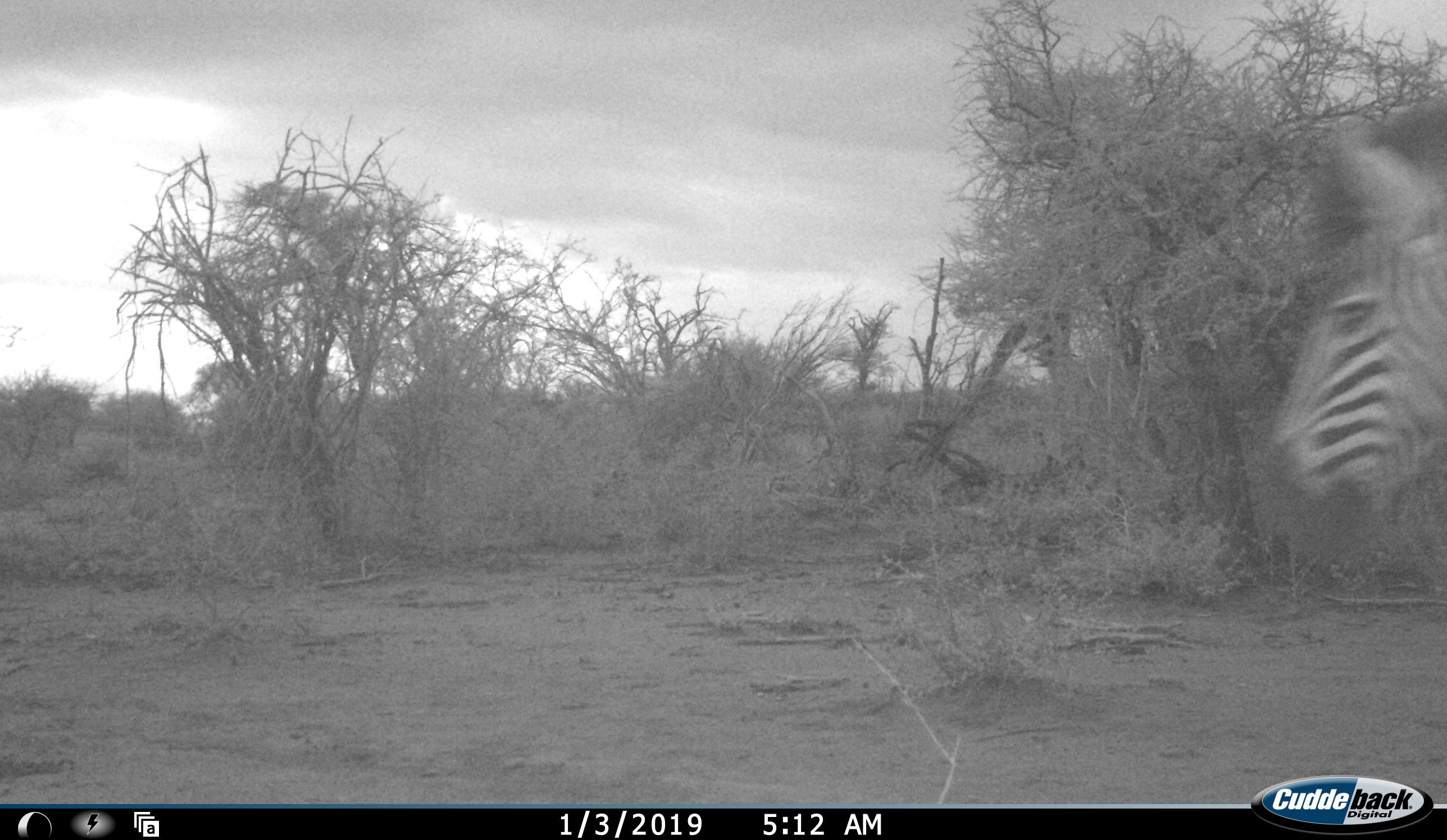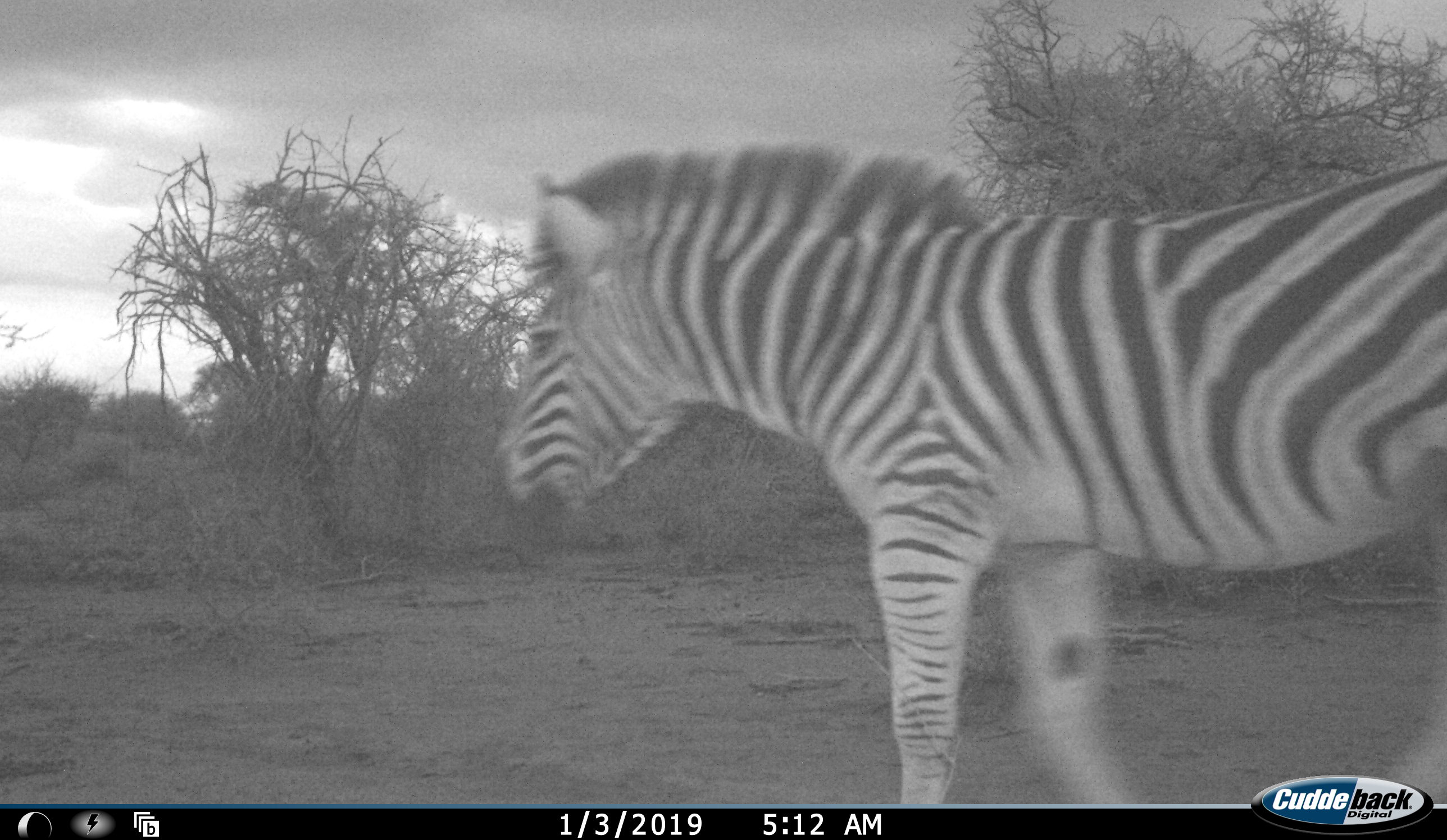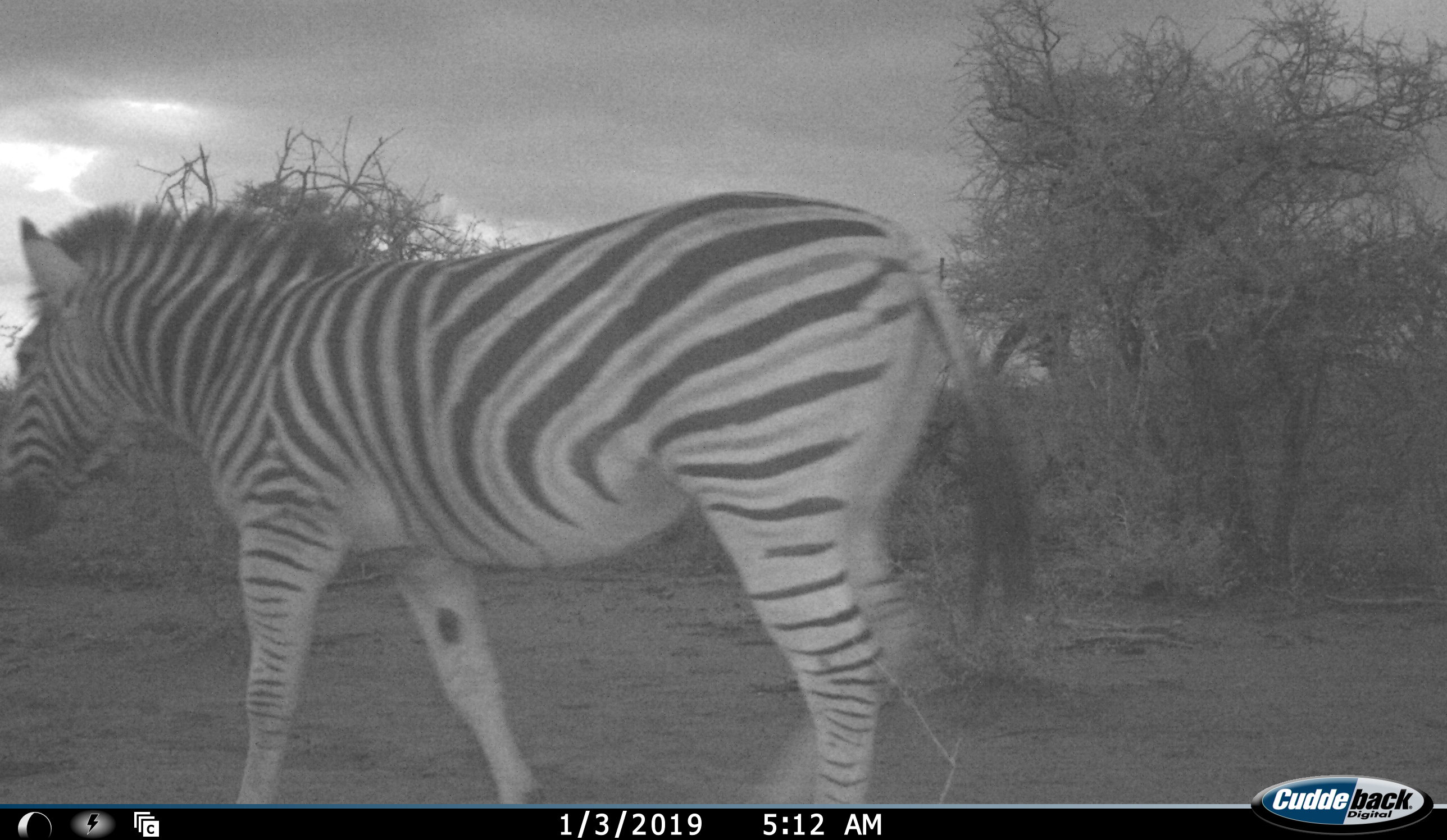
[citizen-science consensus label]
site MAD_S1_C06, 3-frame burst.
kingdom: Animalia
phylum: Chordata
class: Mammalia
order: Perissodactyla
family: Equidae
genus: Equus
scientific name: Equus quagga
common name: plains zebra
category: zebraplains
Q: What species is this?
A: Zebraplains (plains zebra) (Equus quagga).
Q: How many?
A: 1.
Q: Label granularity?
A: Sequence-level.